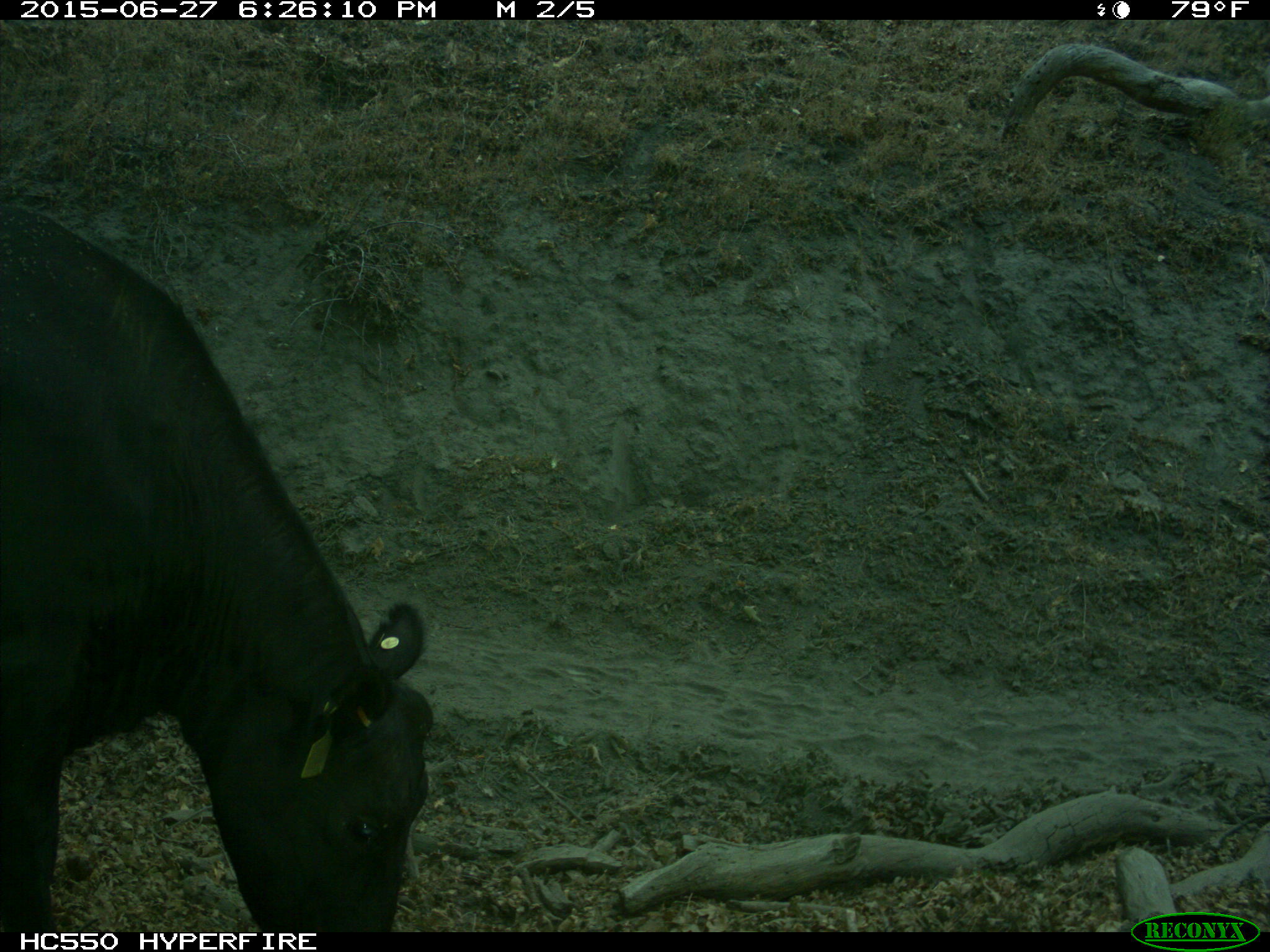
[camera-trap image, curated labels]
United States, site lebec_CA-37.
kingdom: Animalia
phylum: Chordata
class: Mammalia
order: Artiodactyla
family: Bovidae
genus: Bos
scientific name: Bos taurus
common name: domestic cow